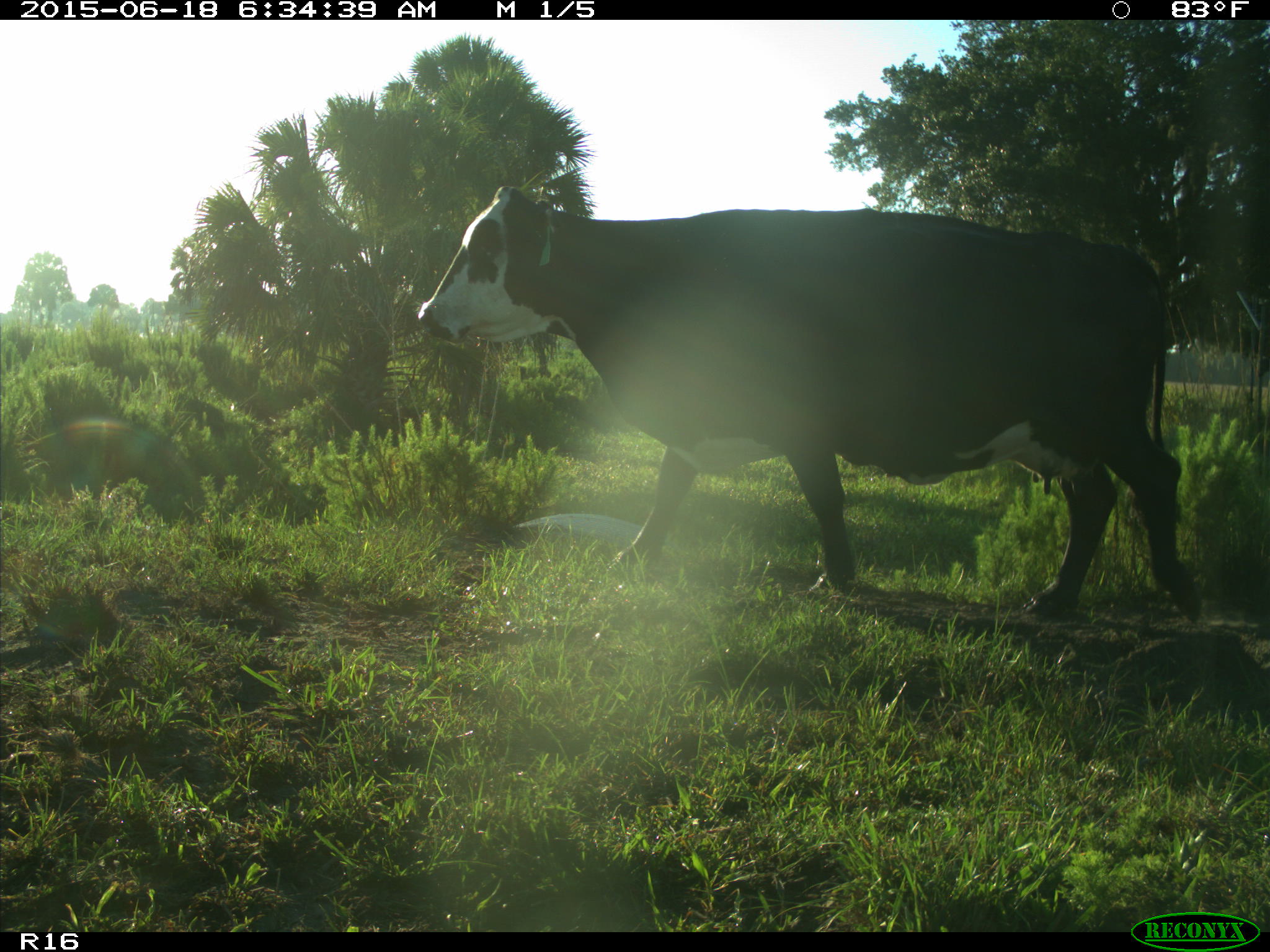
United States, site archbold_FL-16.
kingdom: Animalia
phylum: Chordata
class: Mammalia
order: Artiodactyla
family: Bovidae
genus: Bos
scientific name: Bos taurus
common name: domestic cow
Bos taurus (domestic cow).